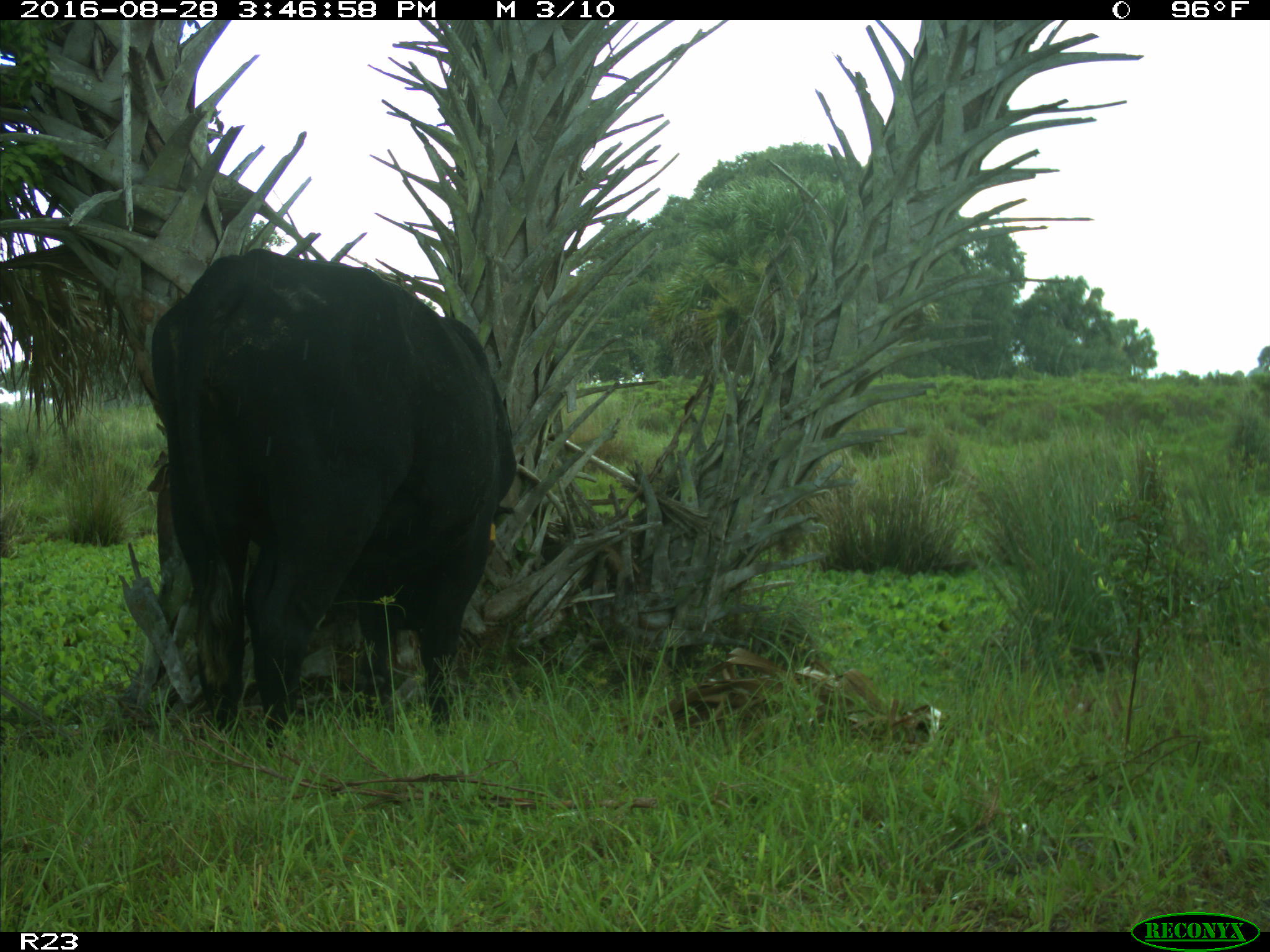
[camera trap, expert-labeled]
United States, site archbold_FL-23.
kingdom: Animalia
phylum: Chordata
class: Mammalia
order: Artiodactyla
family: Bovidae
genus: Bos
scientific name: Bos taurus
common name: domestic cow